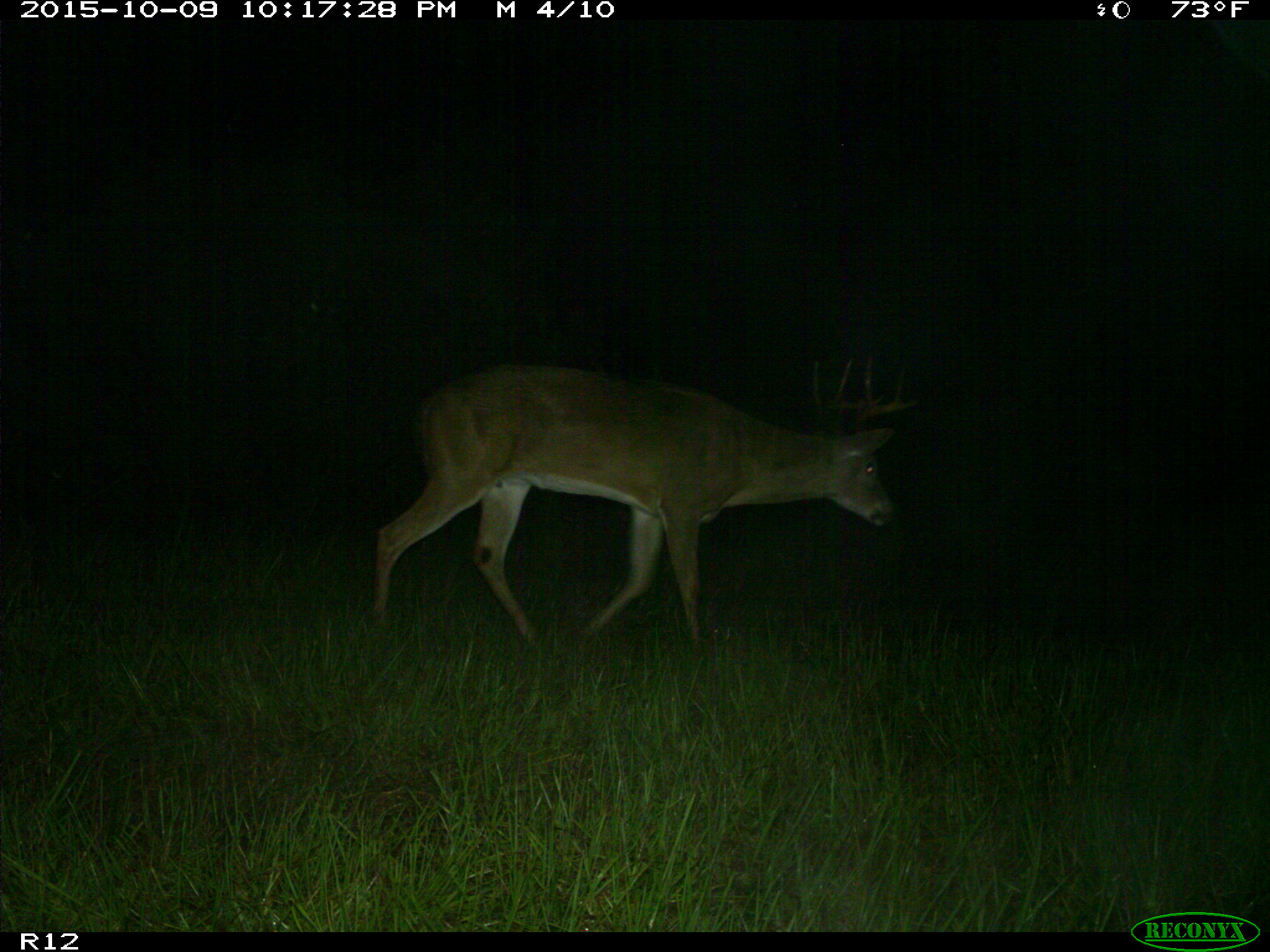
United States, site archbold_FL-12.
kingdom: Animalia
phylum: Chordata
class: Mammalia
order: Artiodactyla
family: Cervidae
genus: Odocoileus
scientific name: Odocoileus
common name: deer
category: unidentified deer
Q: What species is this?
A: Unidentified deer (deer) (Odocoileus).